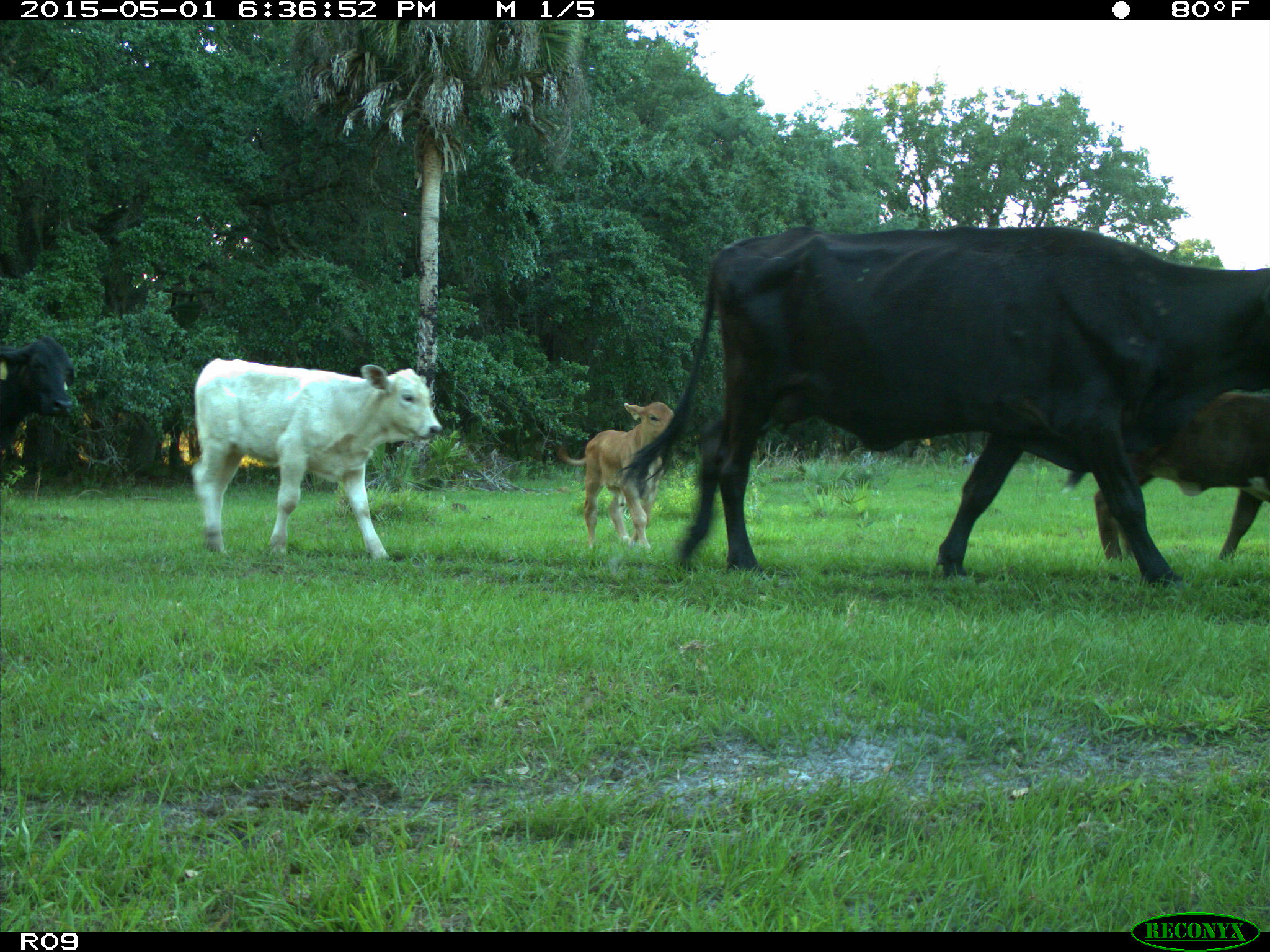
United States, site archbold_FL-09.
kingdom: Animalia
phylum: Chordata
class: Mammalia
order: Artiodactyla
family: Bovidae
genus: Bos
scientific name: Bos taurus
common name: domestic cow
Bos taurus (domestic cow).